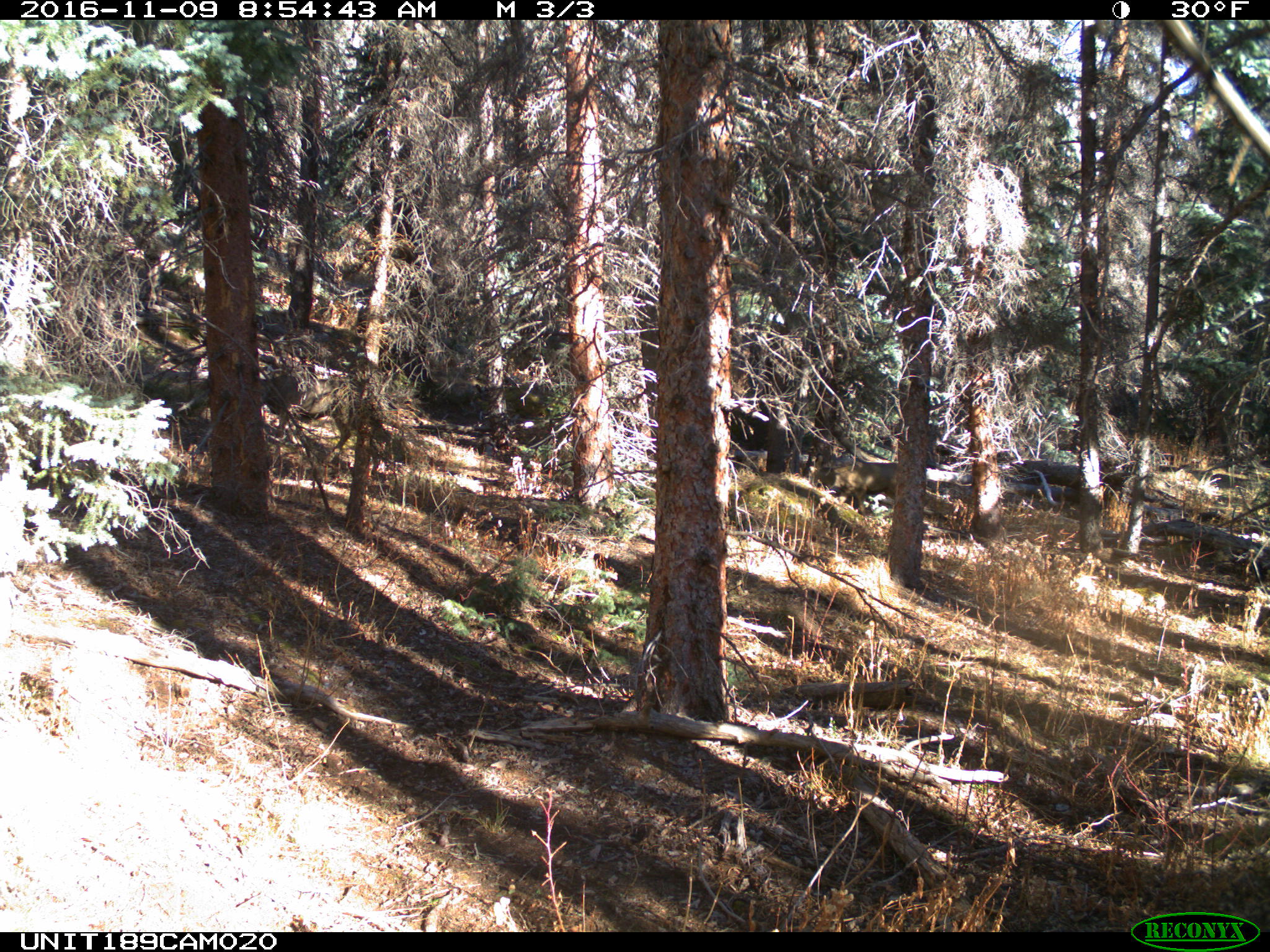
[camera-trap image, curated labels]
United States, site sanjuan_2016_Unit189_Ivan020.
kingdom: Animalia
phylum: Chordata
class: Mammalia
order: Artiodactyla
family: Cervidae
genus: Odocoileus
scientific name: Odocoileus hemionus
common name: mule deer